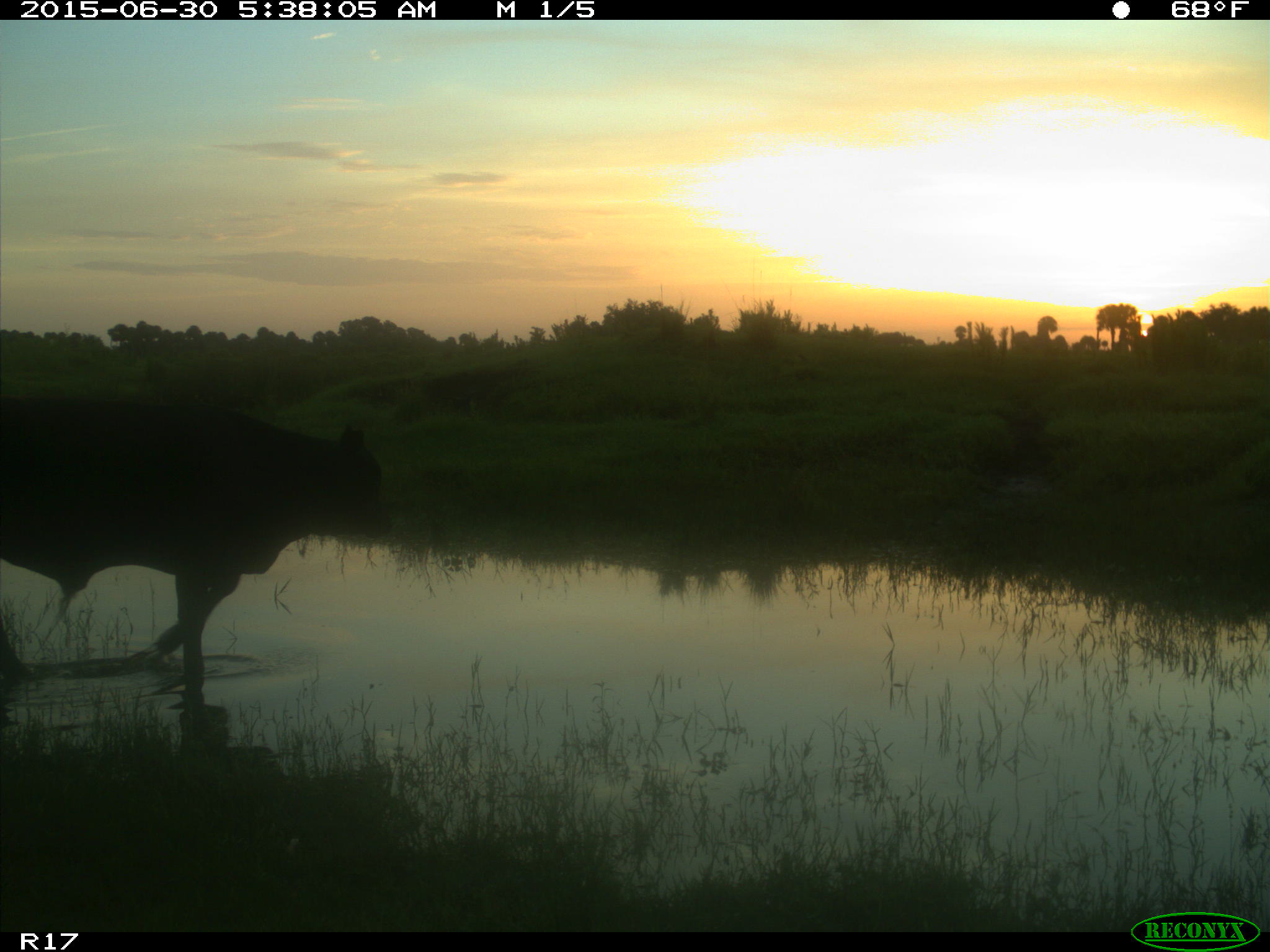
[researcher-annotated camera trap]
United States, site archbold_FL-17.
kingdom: Animalia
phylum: Chordata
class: Mammalia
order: Artiodactyla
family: Bovidae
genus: Bos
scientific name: Bos taurus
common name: domestic cow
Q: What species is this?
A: Bos taurus (domestic cow).